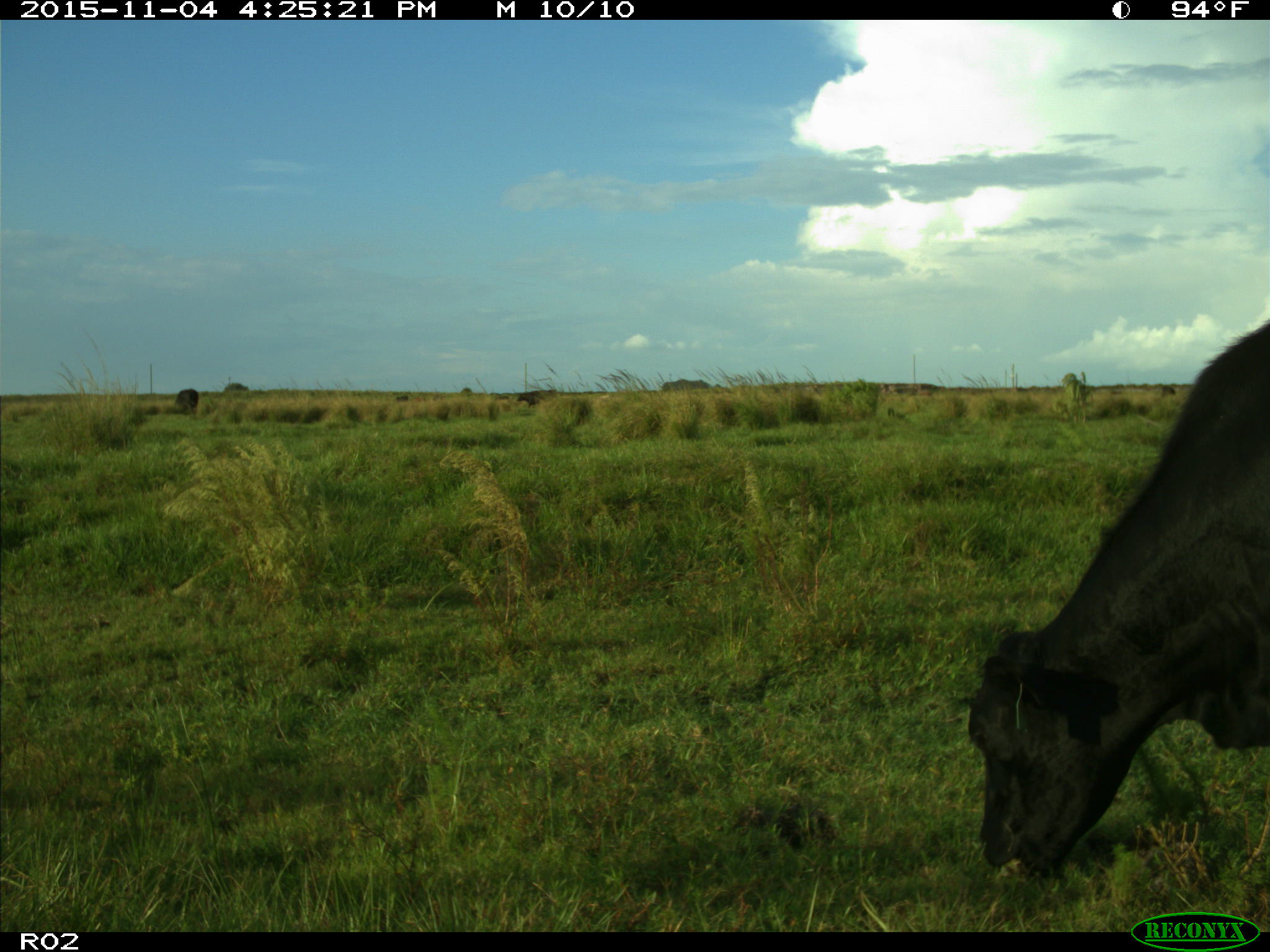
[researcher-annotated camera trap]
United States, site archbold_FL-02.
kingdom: Animalia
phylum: Chordata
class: Mammalia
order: Artiodactyla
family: Bovidae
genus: Bos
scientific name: Bos taurus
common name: domestic cow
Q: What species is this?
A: Bos taurus (domestic cow).